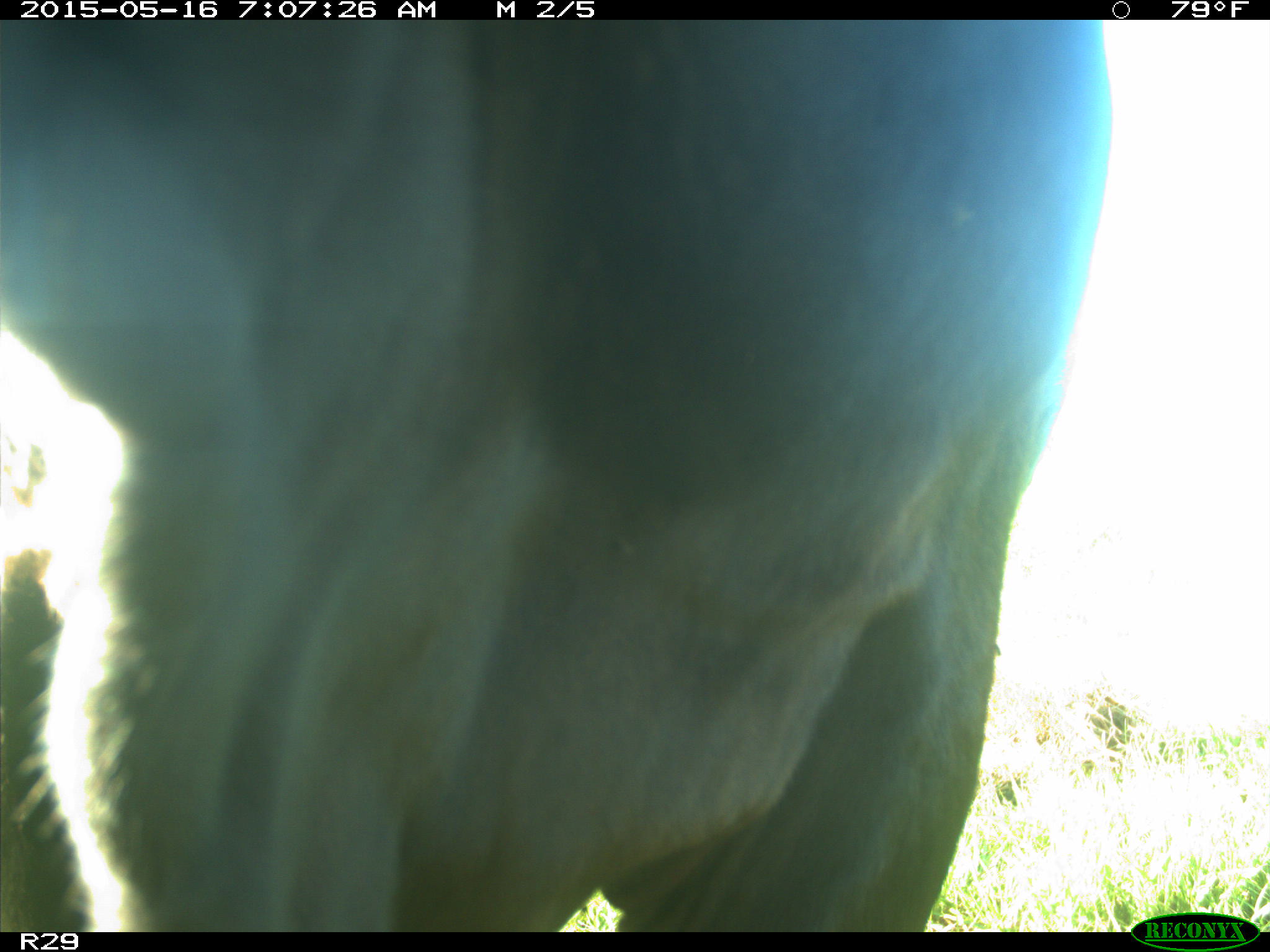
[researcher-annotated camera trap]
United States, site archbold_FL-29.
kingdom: Animalia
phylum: Chordata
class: Mammalia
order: Artiodactyla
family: Bovidae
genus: Bos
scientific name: Bos taurus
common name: domestic cow